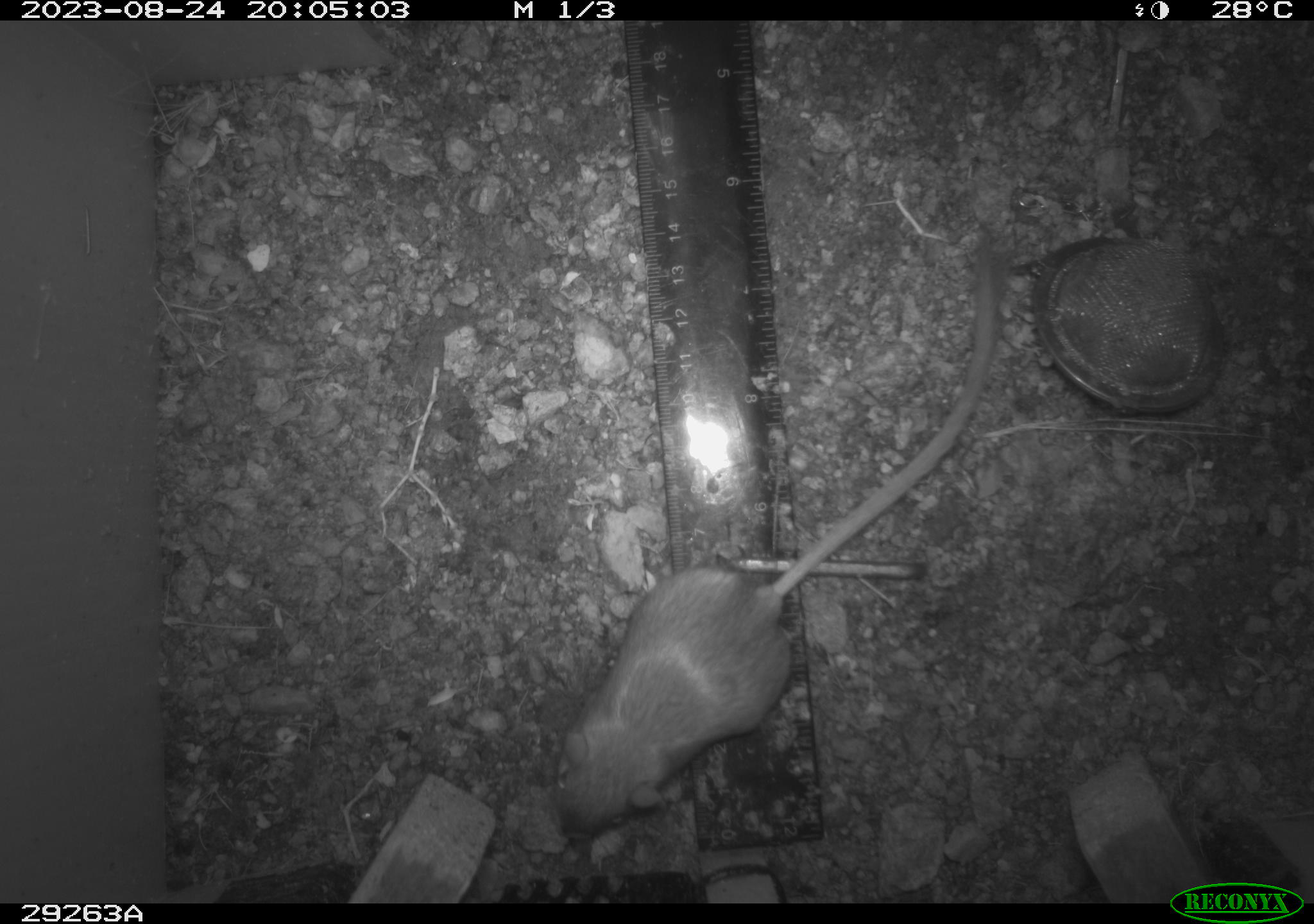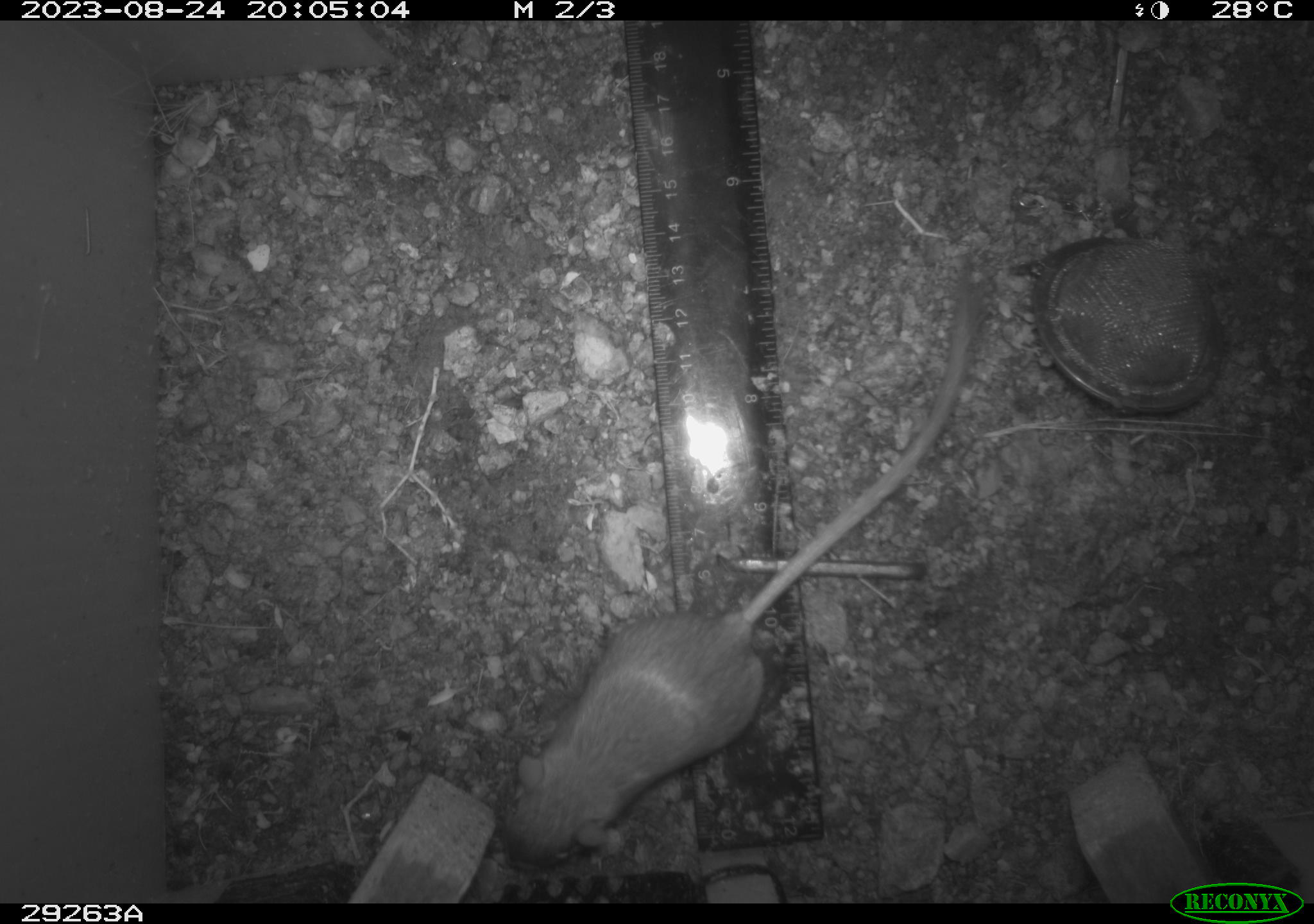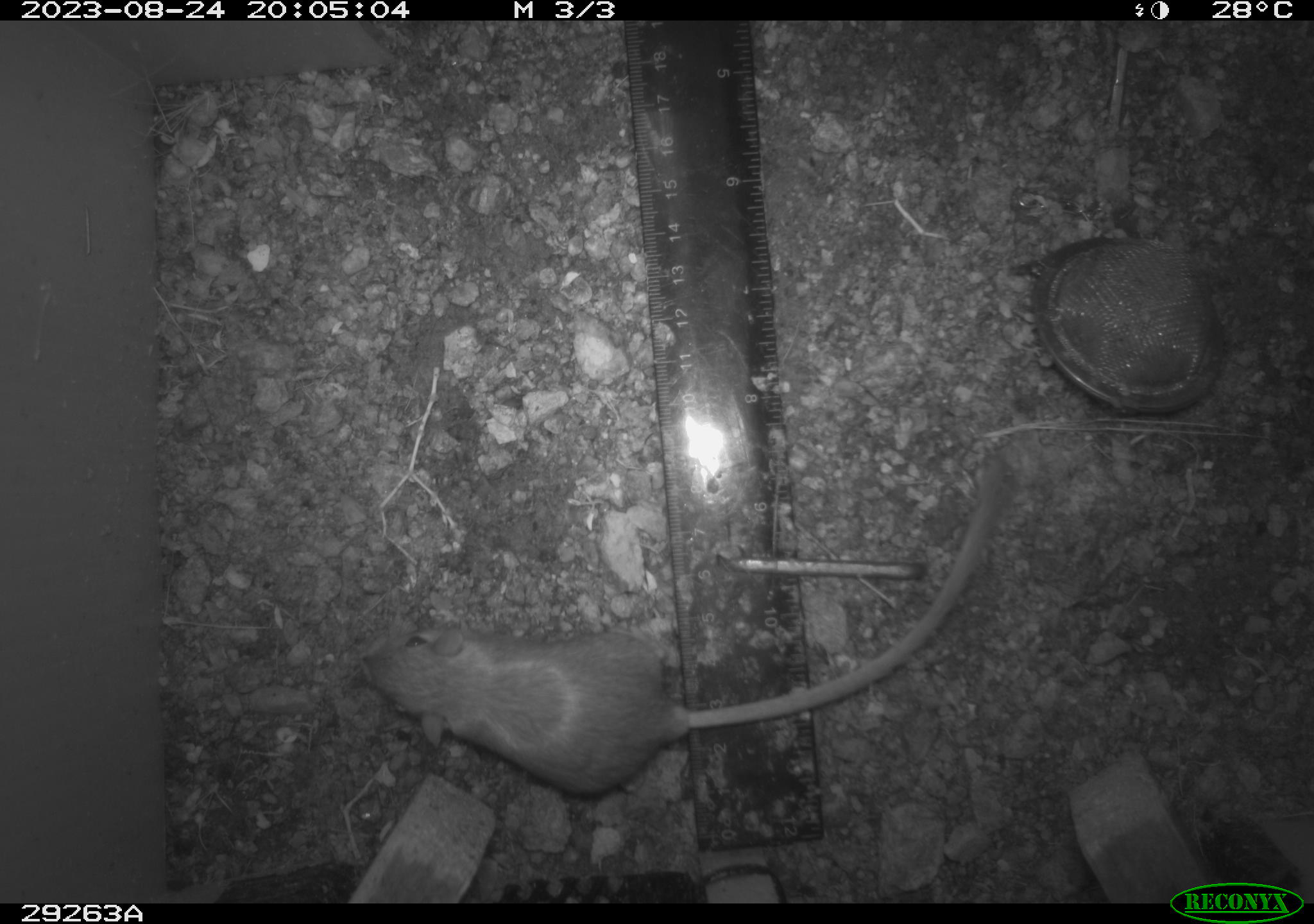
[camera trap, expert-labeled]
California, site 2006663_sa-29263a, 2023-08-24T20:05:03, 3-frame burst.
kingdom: Animalia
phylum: Chordata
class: Mammalia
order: Rodentia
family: Heteromyidae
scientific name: Heteromyidae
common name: kangaroo rats and pocket mice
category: heteromyidae family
Heteromyidae family (kangaroo rats and pocket mice) (Heteromyidae).